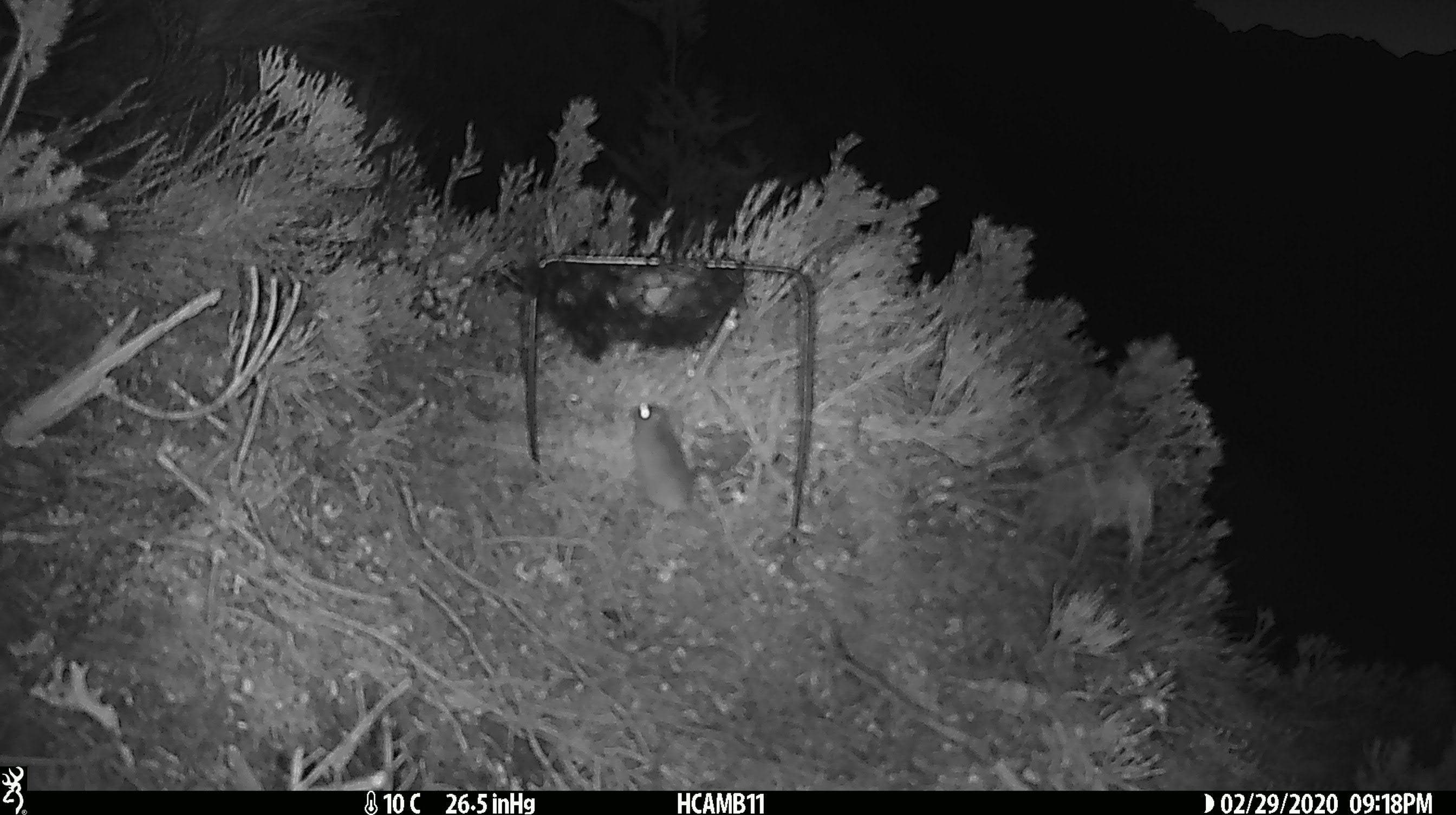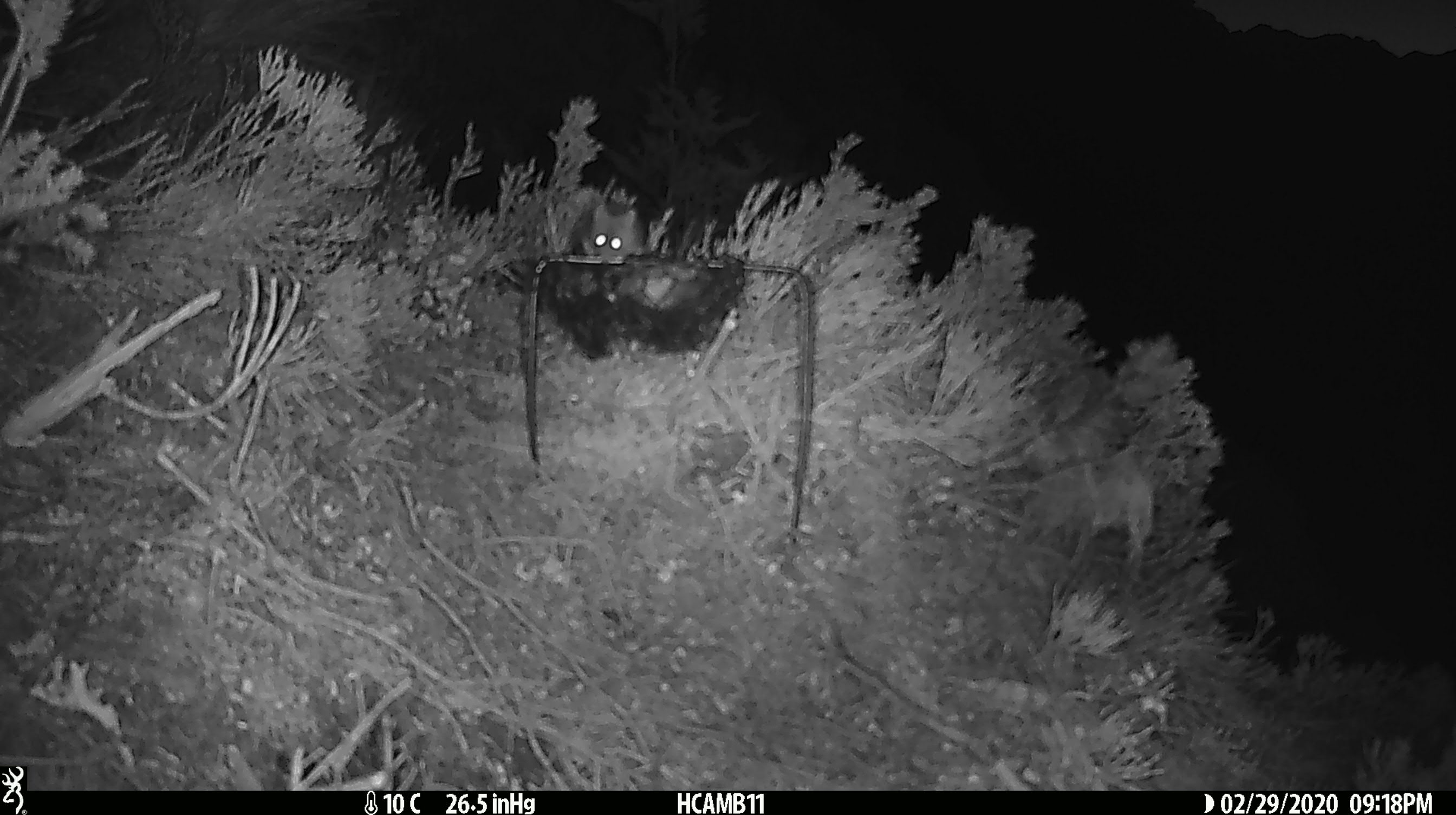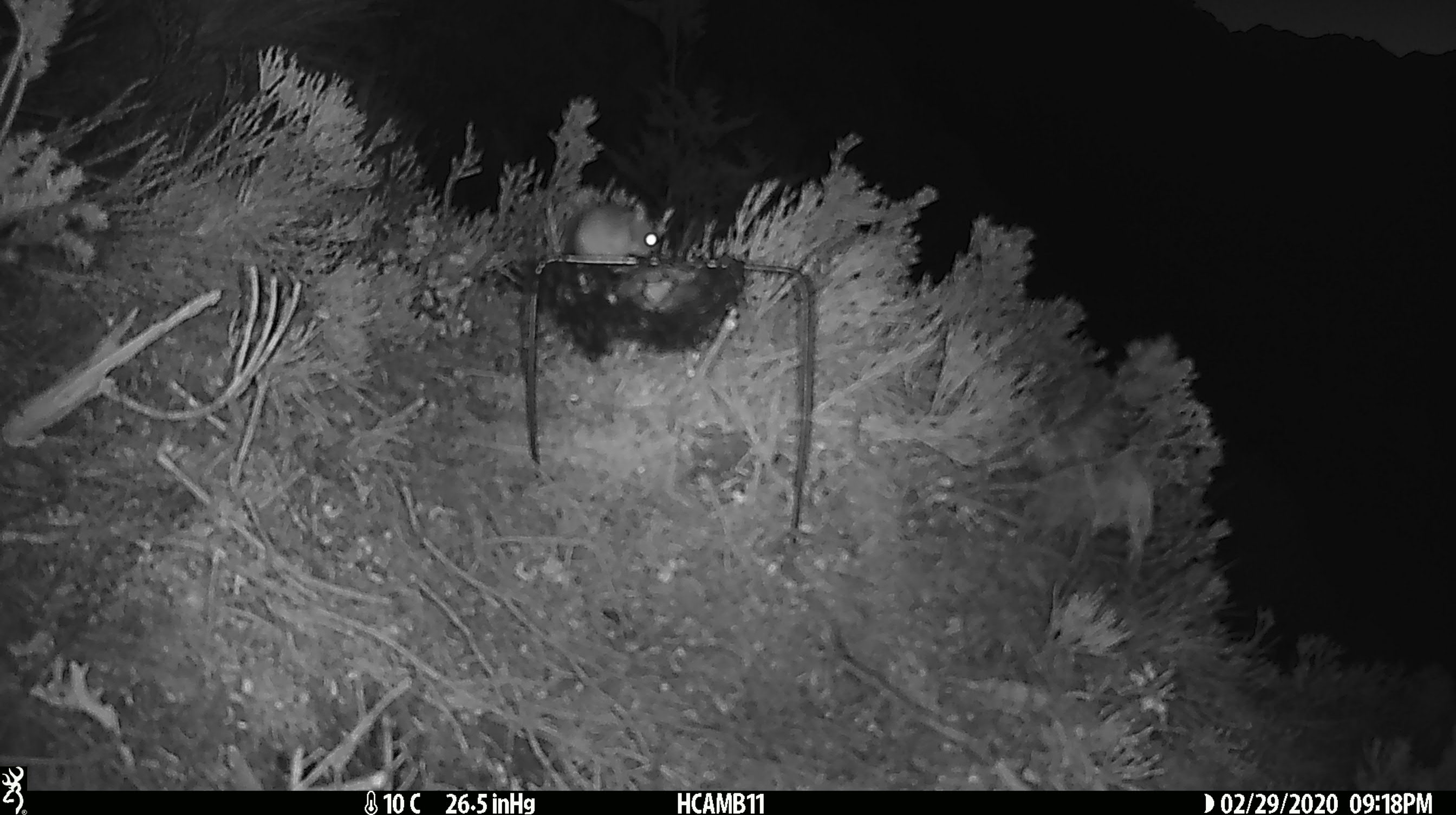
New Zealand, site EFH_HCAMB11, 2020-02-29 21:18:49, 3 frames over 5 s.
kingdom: Animalia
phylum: Chordata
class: Mammalia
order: Rodentia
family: Muridae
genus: Mus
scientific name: Mus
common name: mouse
Mouse (Mus).